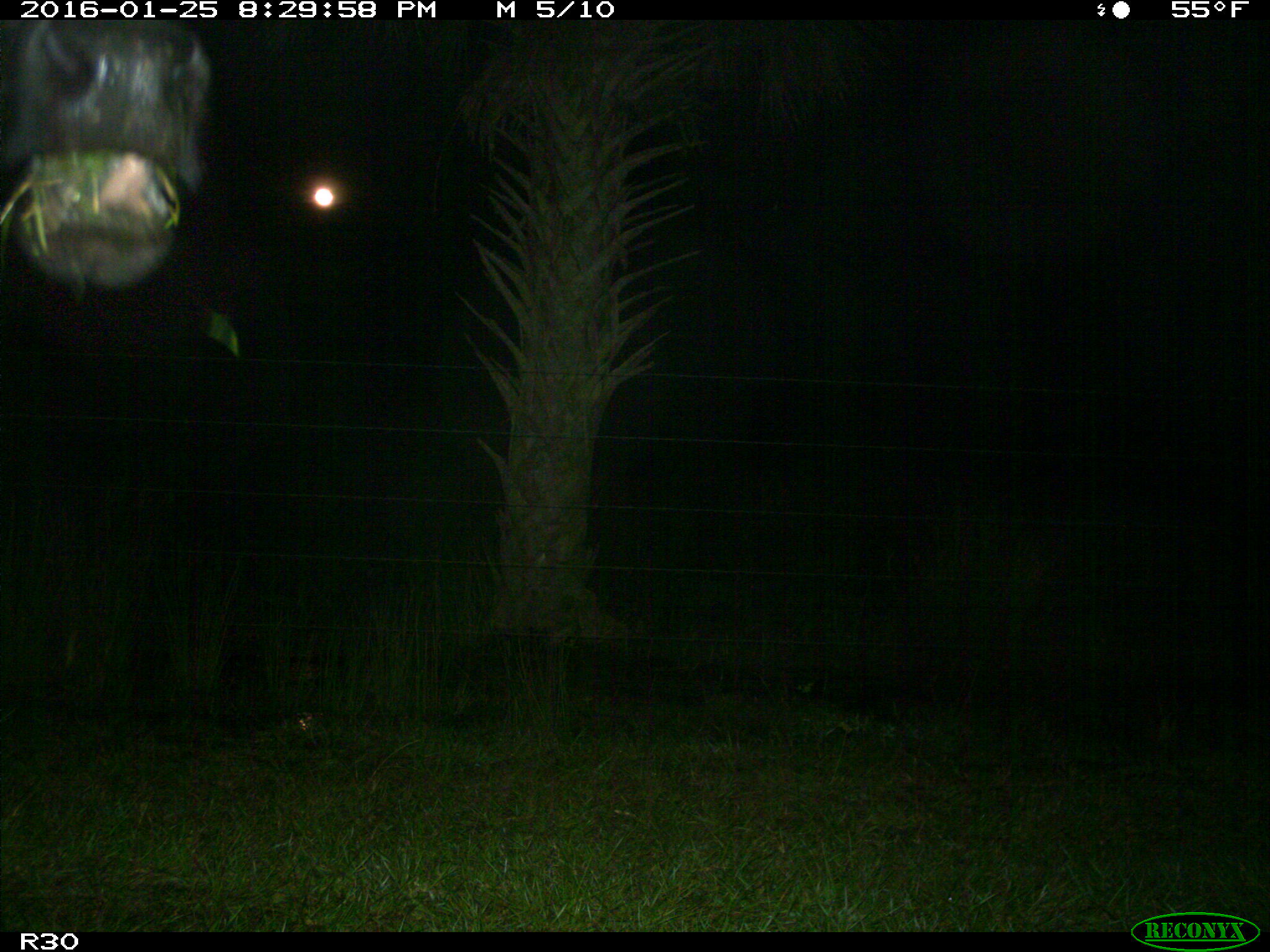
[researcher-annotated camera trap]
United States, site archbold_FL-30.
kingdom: Animalia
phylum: Chordata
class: Mammalia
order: Artiodactyla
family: Bovidae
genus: Bos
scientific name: Bos taurus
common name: domestic cow